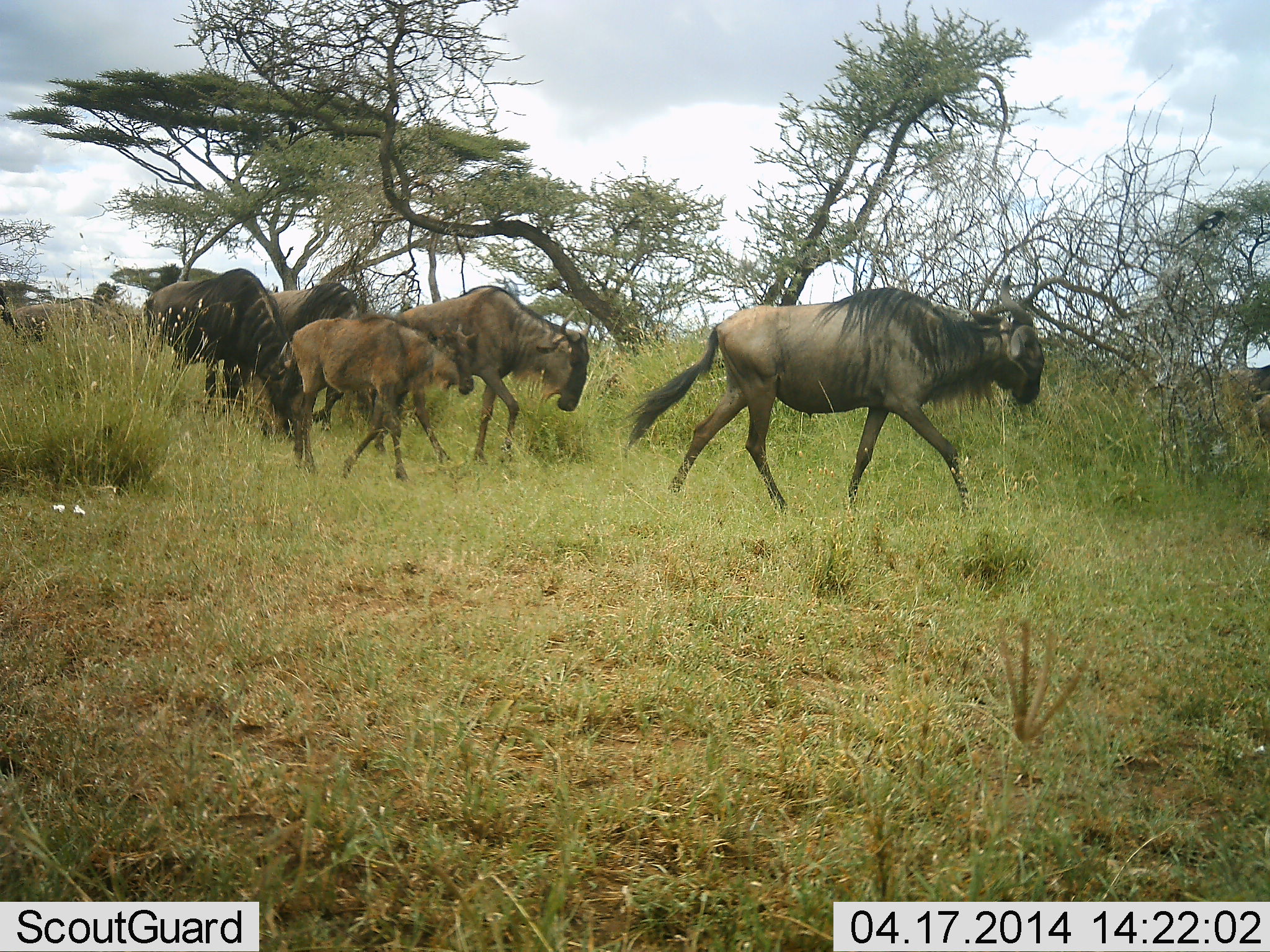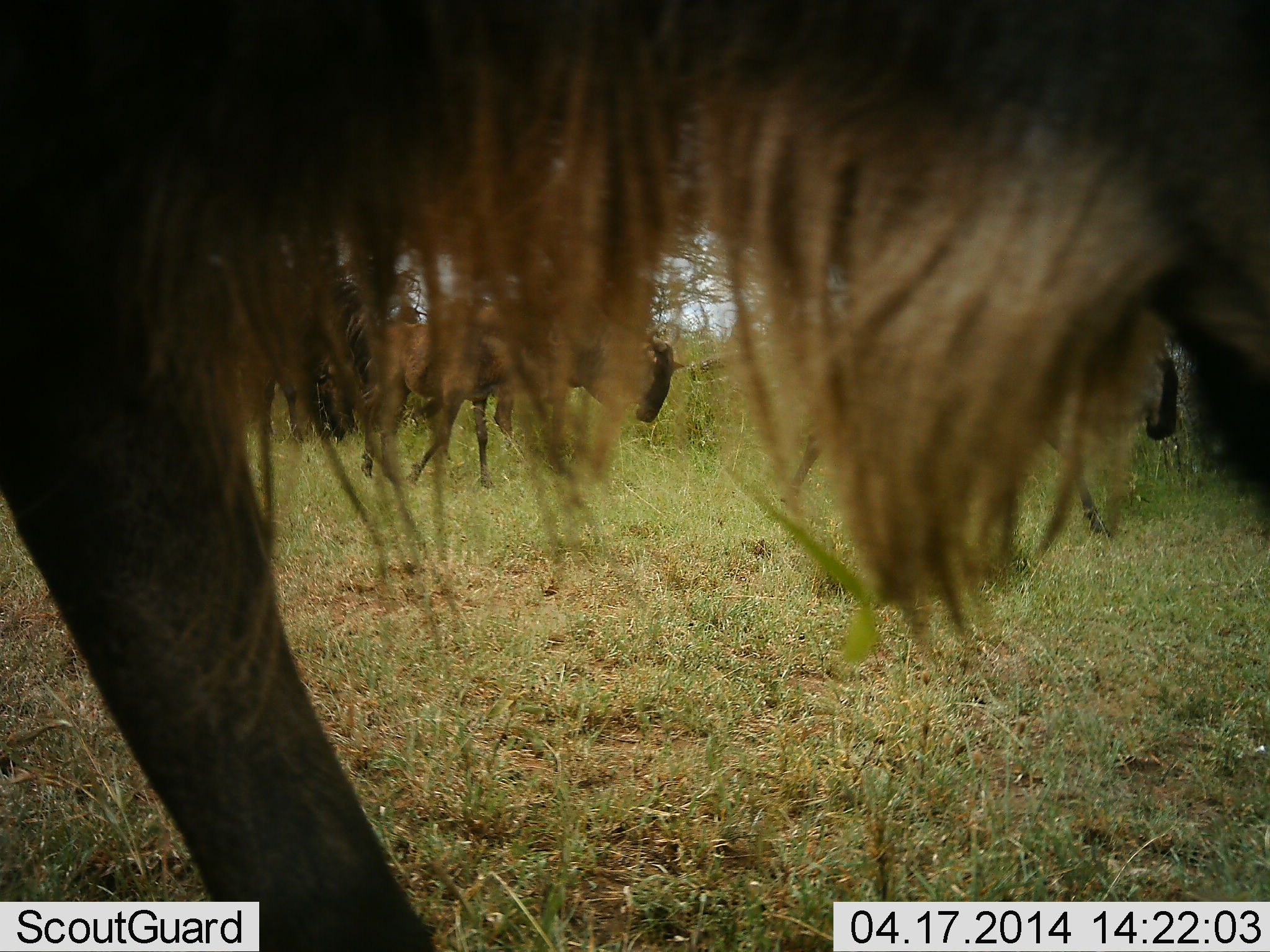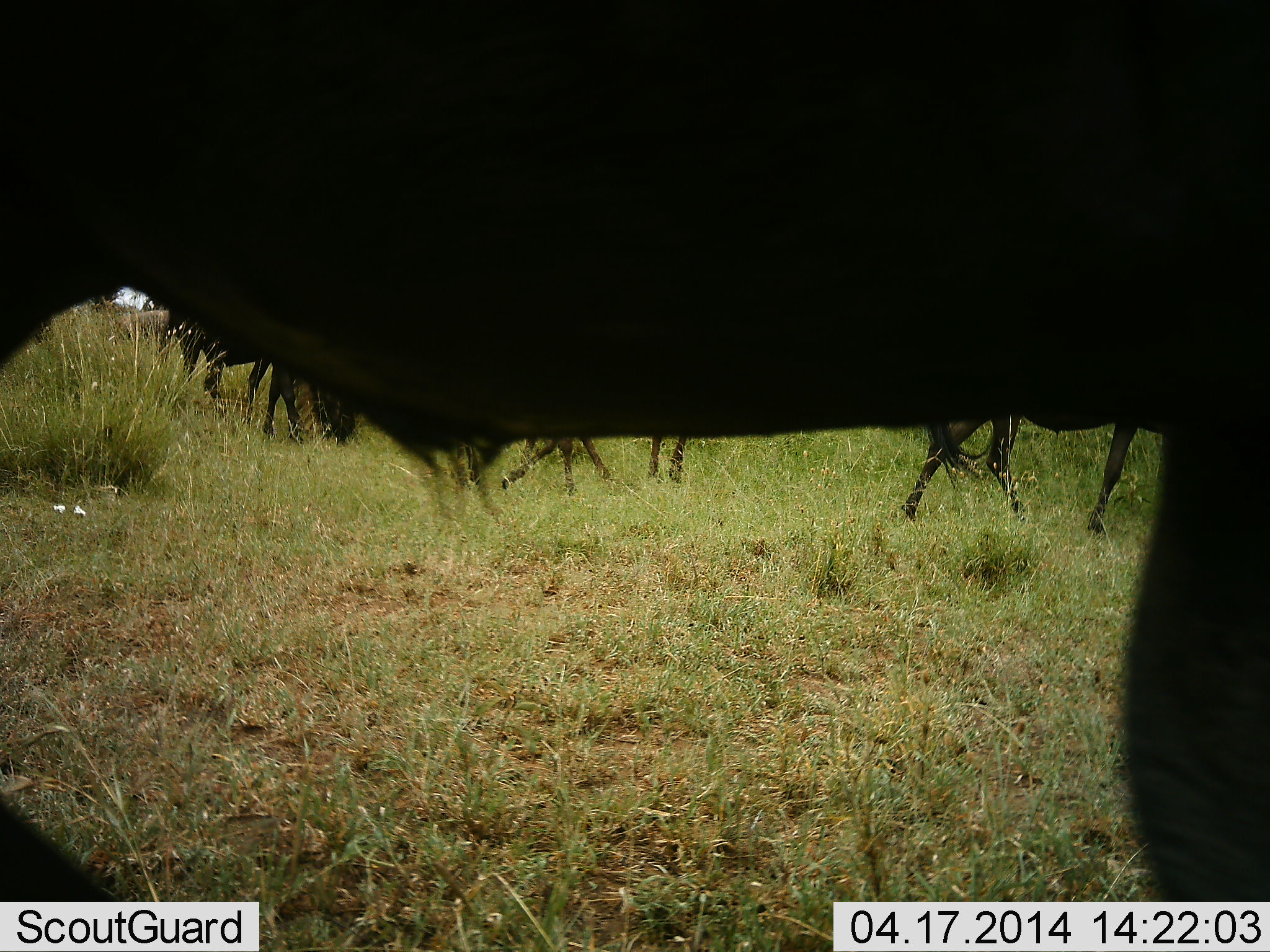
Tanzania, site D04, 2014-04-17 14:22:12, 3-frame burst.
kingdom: Animalia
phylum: Chordata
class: Mammalia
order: Artiodactyla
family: Bovidae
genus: Connochaetes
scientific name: Connochaetes taurinus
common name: blue wildebeest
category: wildebeest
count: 6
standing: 0%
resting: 0%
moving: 100%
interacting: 0%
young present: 50%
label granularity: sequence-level